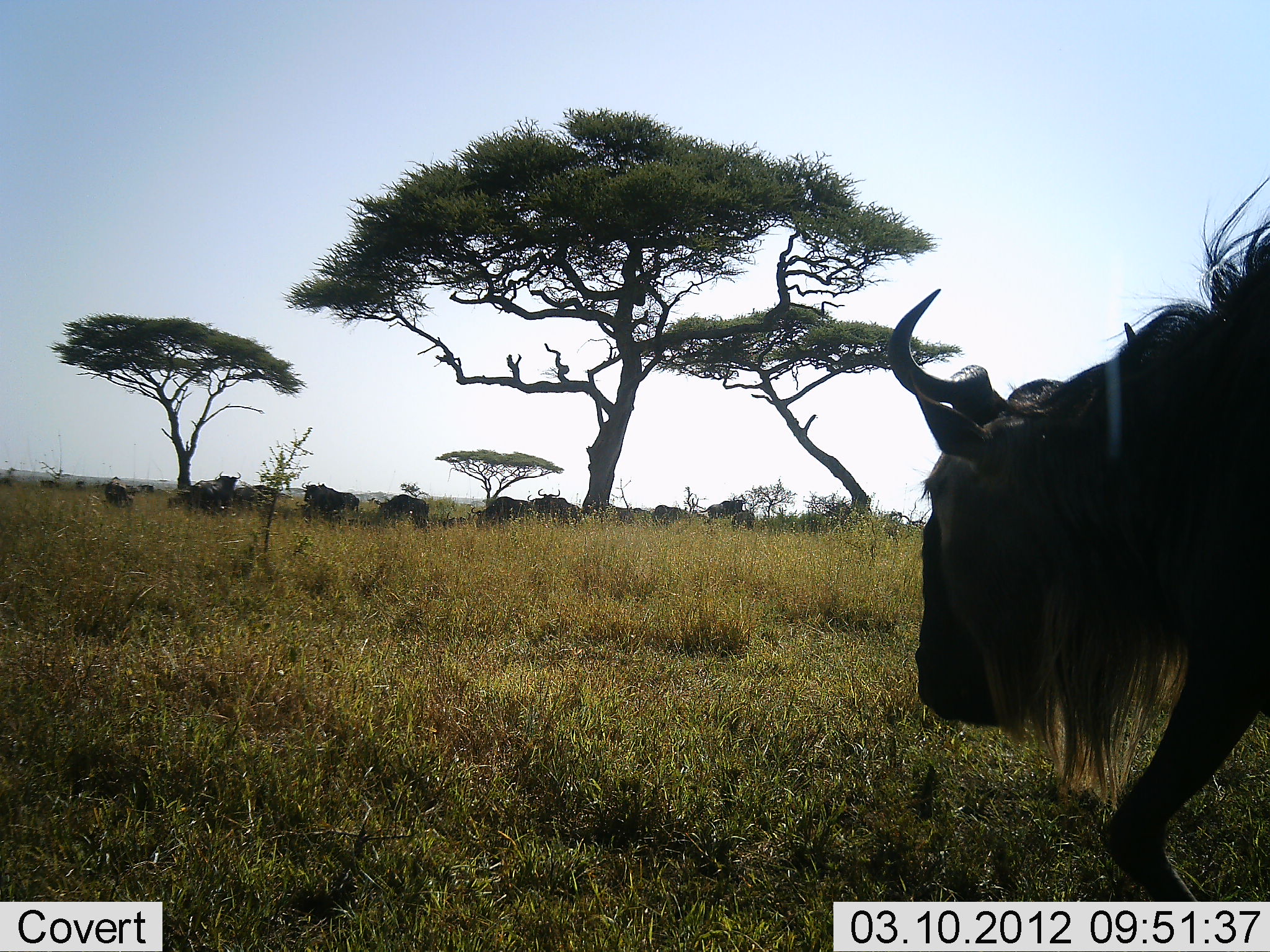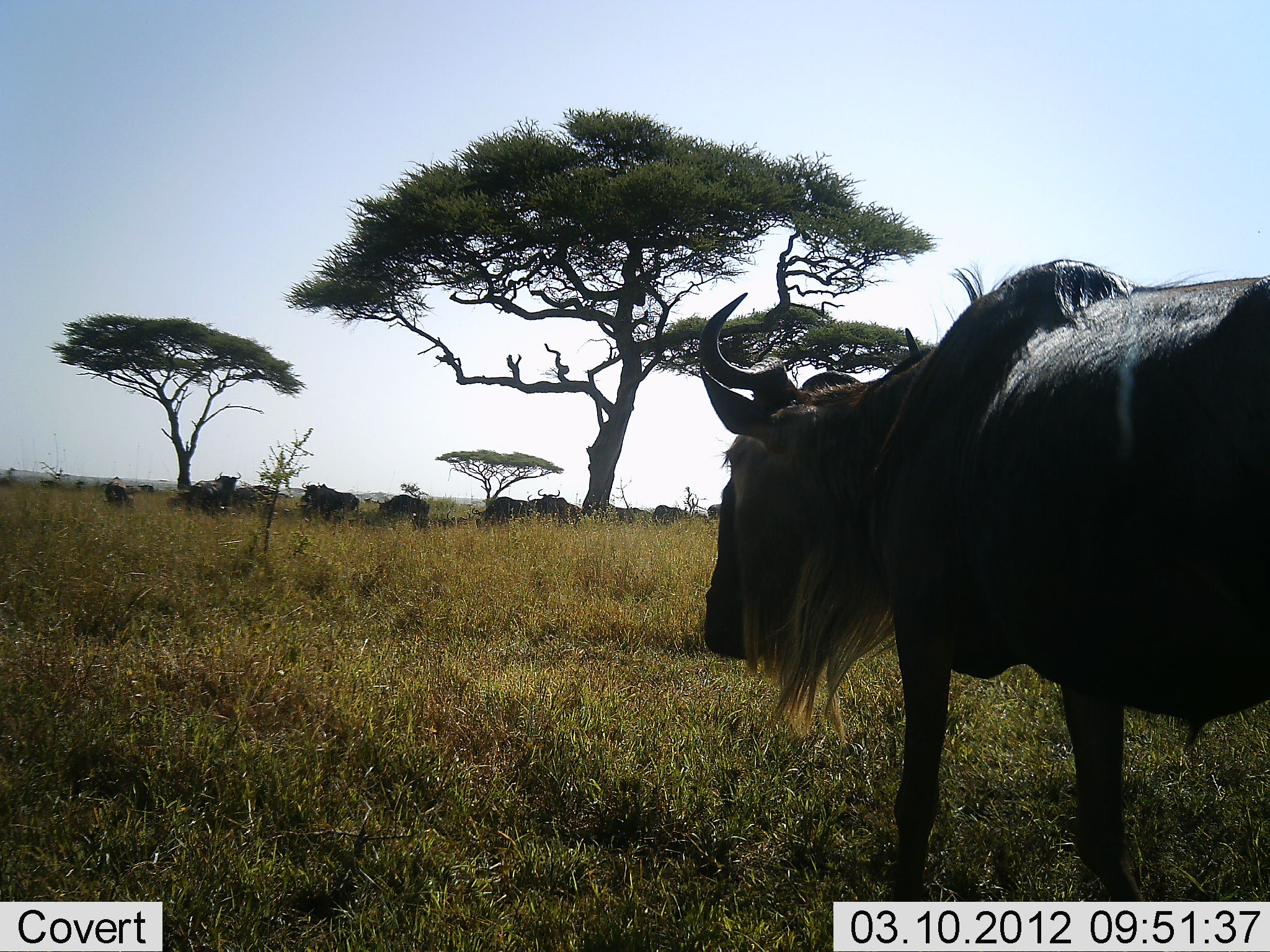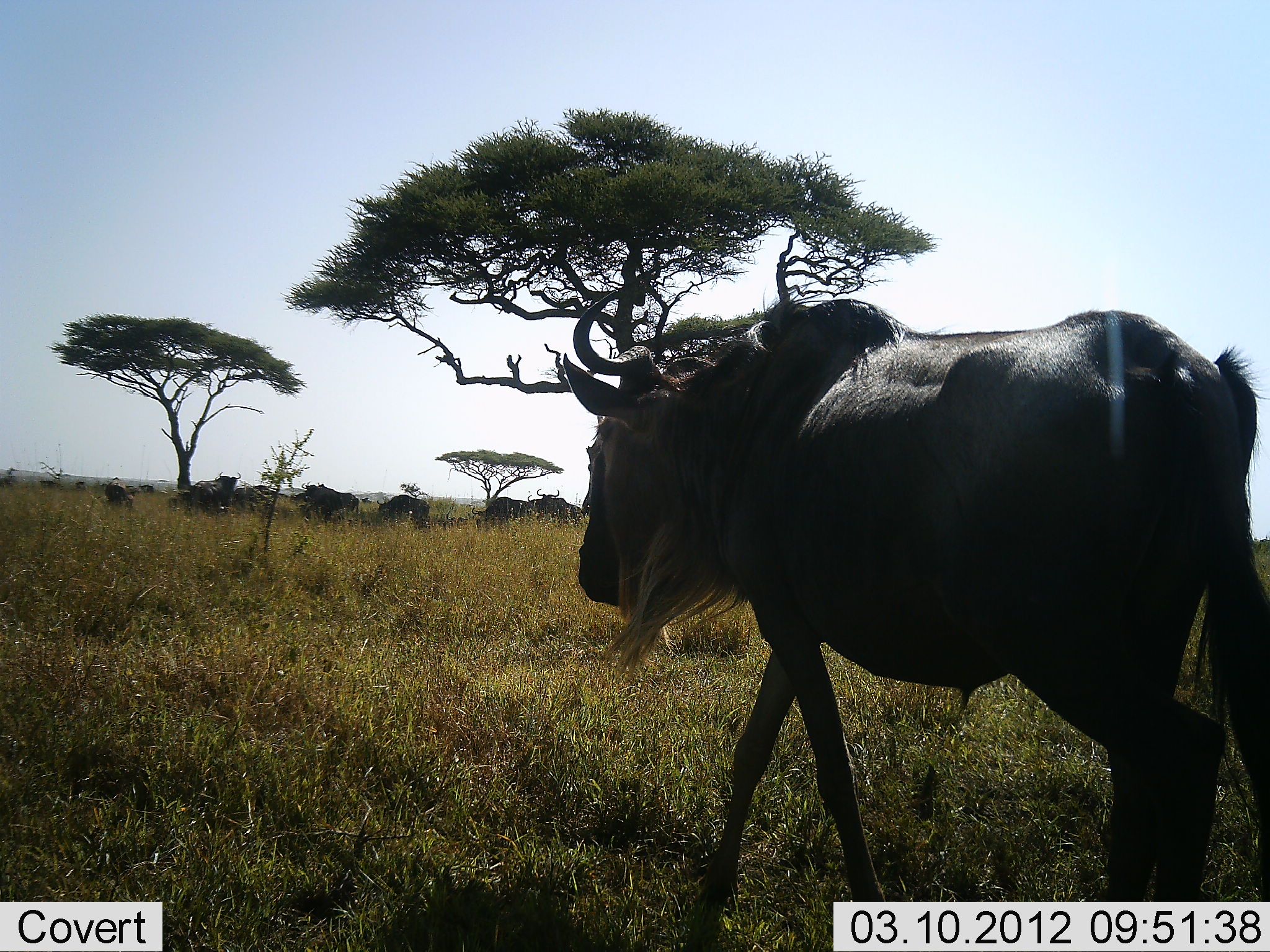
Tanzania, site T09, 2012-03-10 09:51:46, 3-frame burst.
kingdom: Animalia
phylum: Chordata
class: Mammalia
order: Artiodactyla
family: Bovidae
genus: Connochaetes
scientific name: Connochaetes taurinus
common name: blue wildebeest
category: wildebeest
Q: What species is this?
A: Wildebeest (blue wildebeest) (Connochaetes taurinus).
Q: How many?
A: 10.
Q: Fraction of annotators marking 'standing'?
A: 35%.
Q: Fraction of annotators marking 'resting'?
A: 23%.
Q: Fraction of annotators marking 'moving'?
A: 85%.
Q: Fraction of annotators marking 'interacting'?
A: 0%.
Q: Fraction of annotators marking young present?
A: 0%.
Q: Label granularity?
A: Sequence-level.